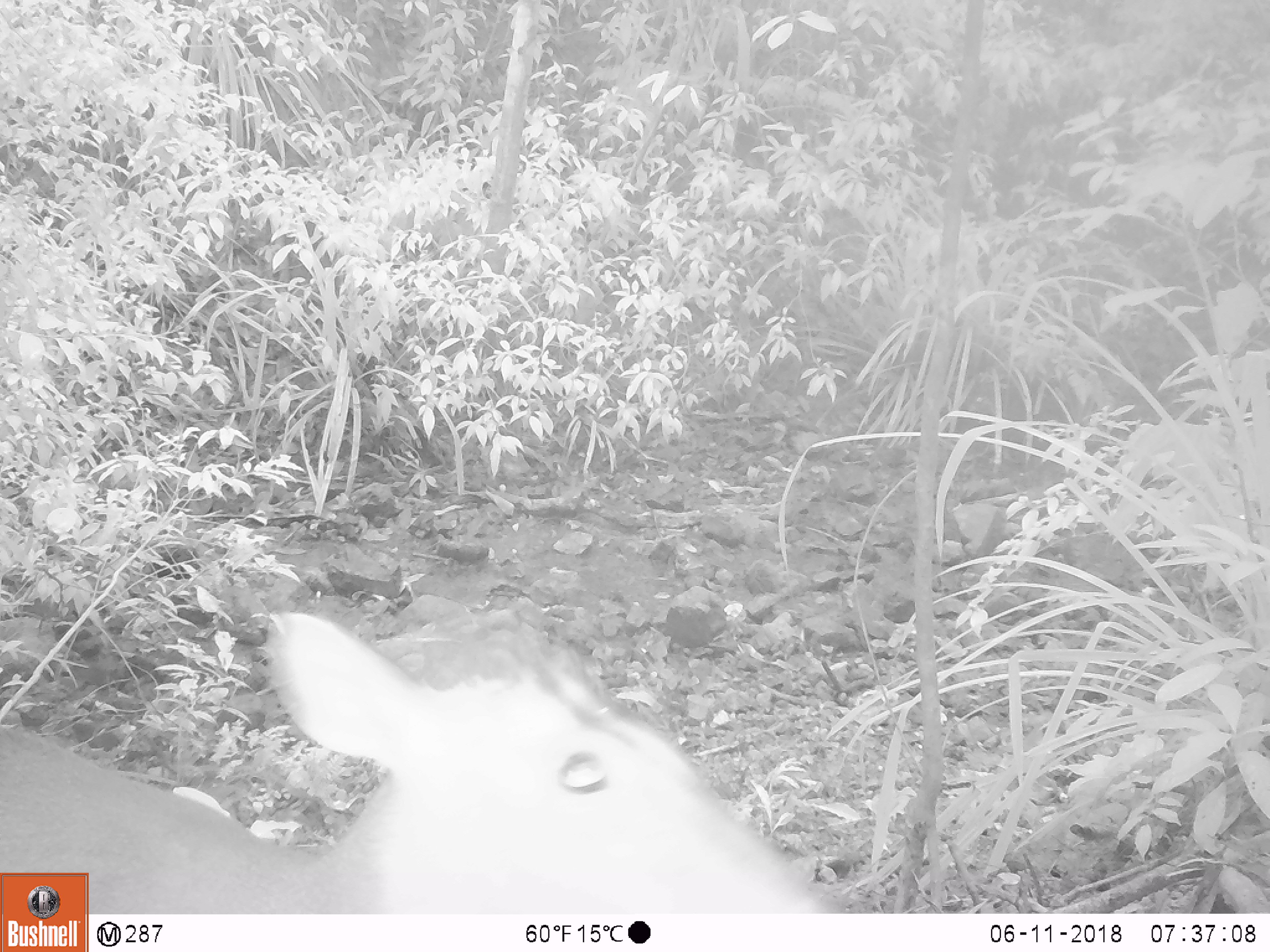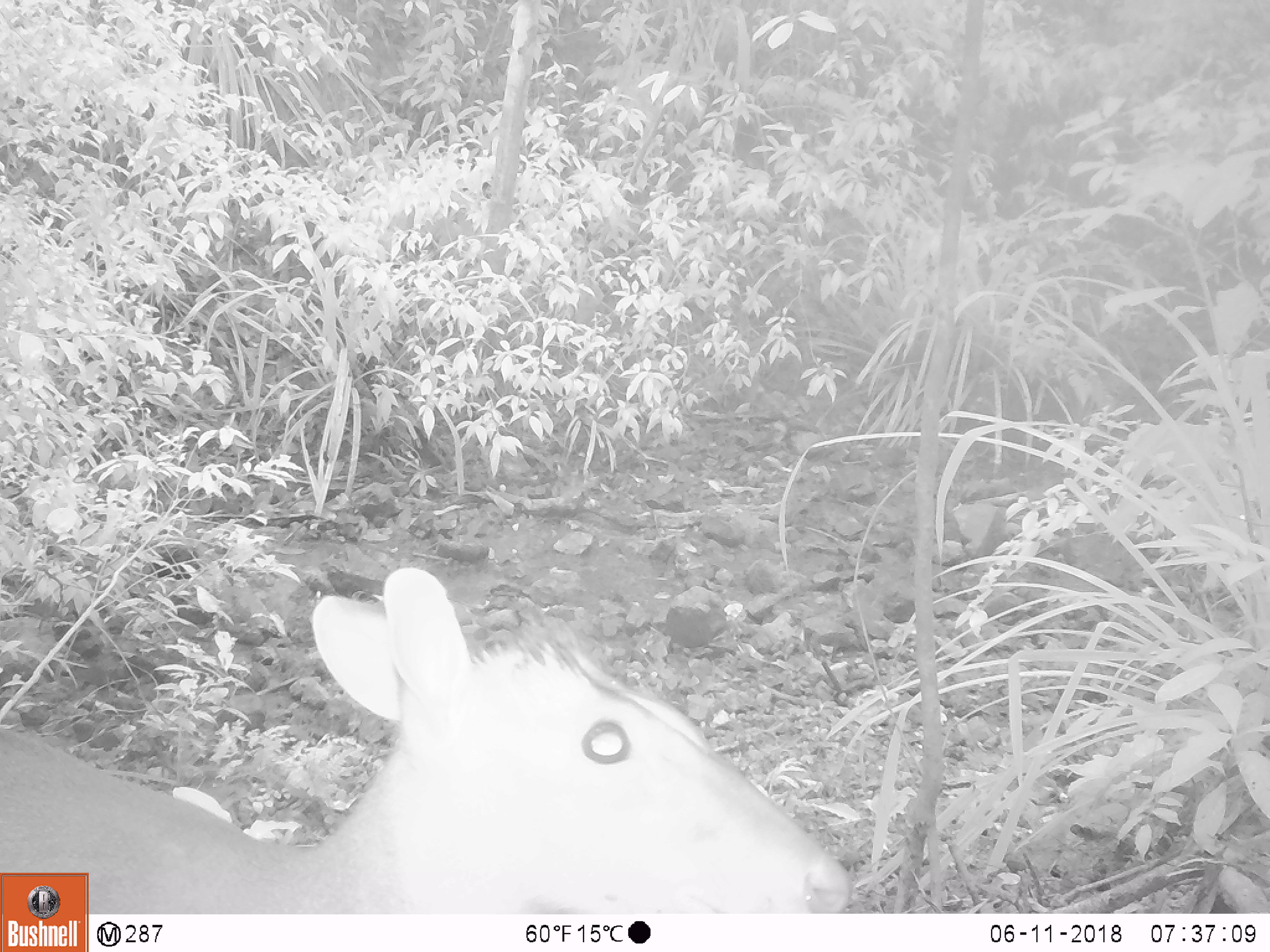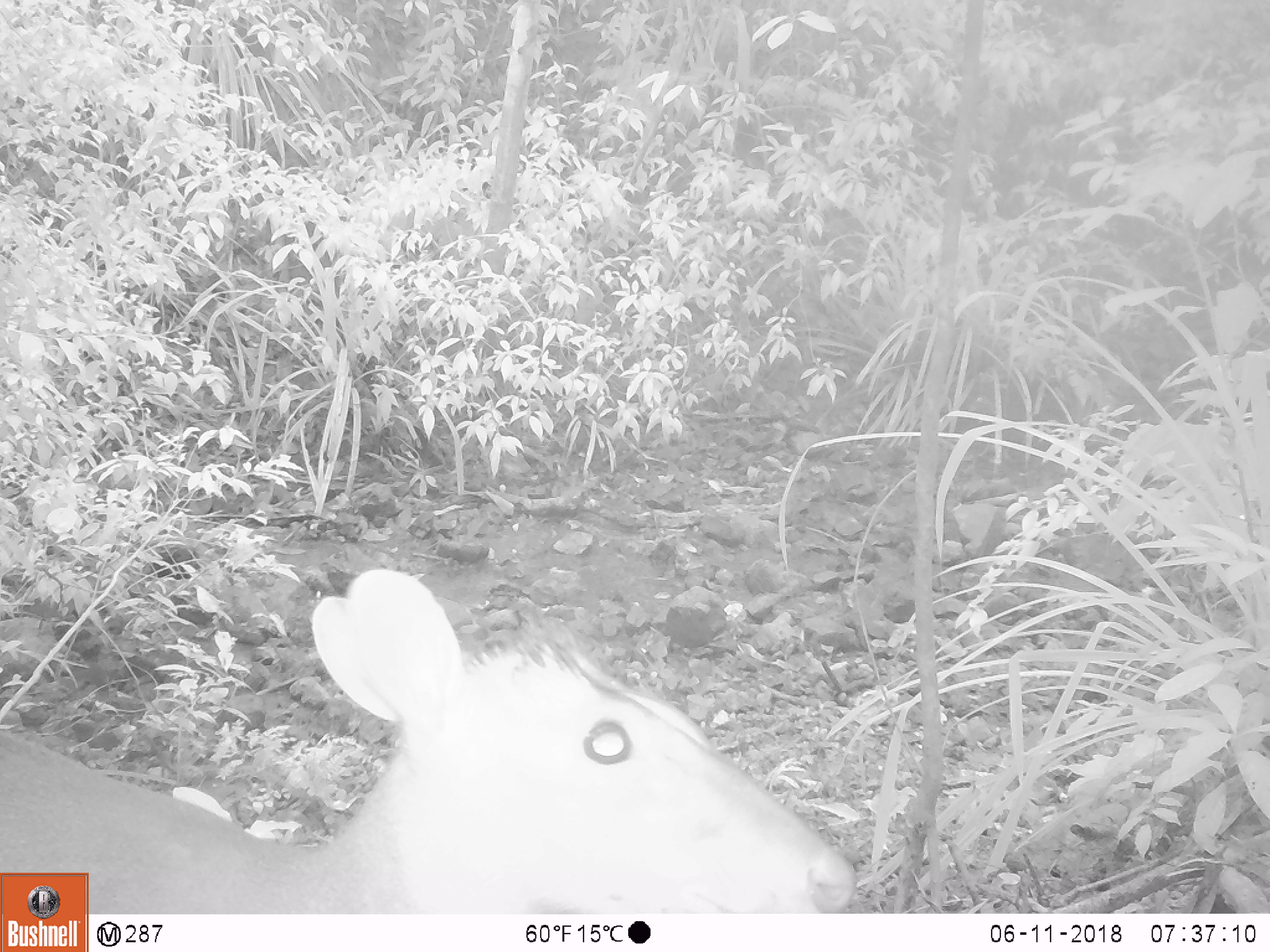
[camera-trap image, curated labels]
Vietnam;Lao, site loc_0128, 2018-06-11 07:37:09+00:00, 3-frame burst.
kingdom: Animalia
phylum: Chordata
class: Mammalia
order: Artiodactyla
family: Cervidae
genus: Muntiacus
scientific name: Muntiacus rooseveltorum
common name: roosevelt's muntjac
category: roosevelts muntjac group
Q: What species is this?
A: Roosevelts muntjac group (roosevelt's muntjac) (Muntiacus rooseveltorum).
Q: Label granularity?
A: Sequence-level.